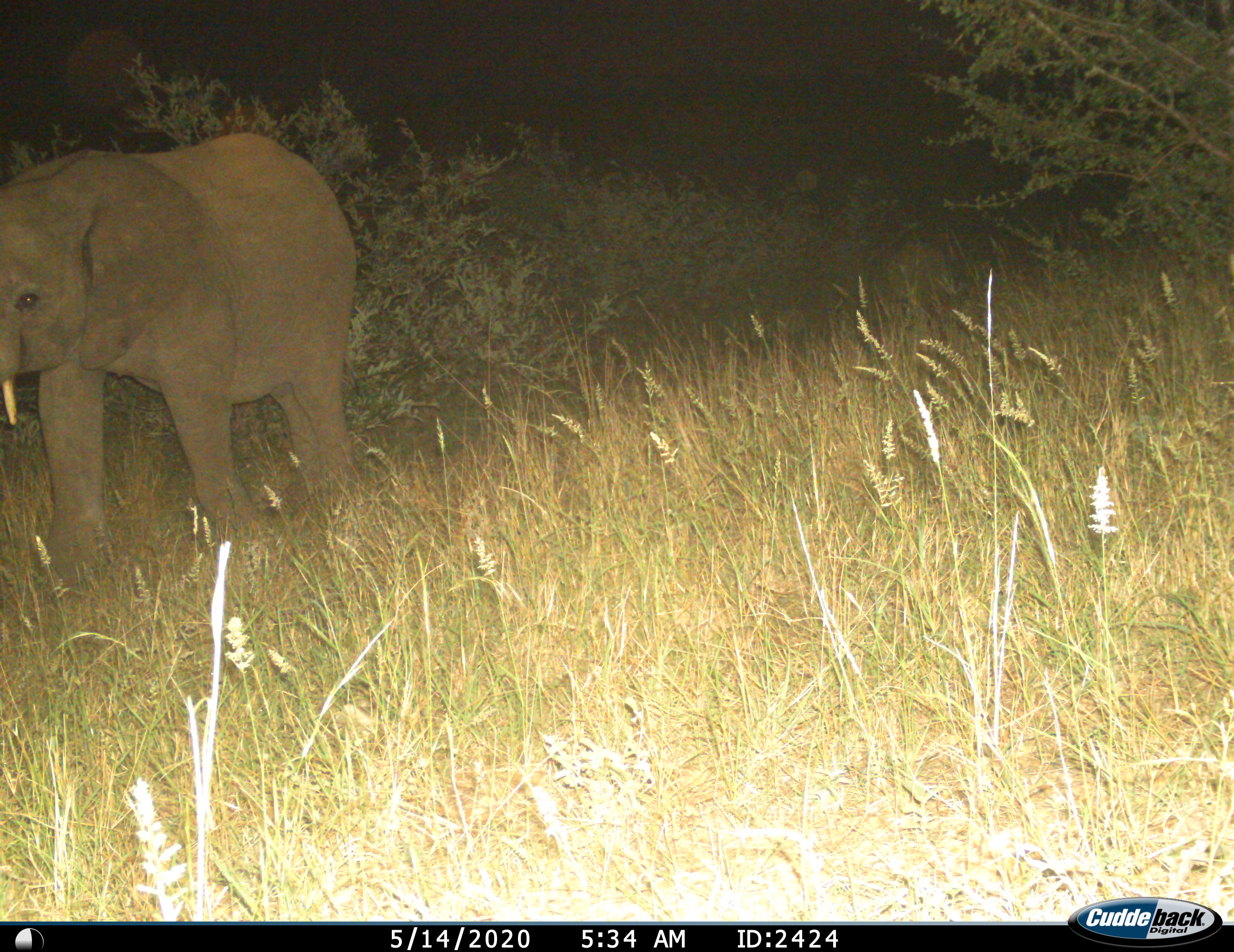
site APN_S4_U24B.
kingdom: Animalia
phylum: Chordata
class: Mammalia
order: Proboscidea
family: Elephantidae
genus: Loxodonta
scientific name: Loxodonta africana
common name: african bush elephant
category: elephant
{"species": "elephant (african bush elephant) (Loxodonta africana)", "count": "1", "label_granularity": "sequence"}